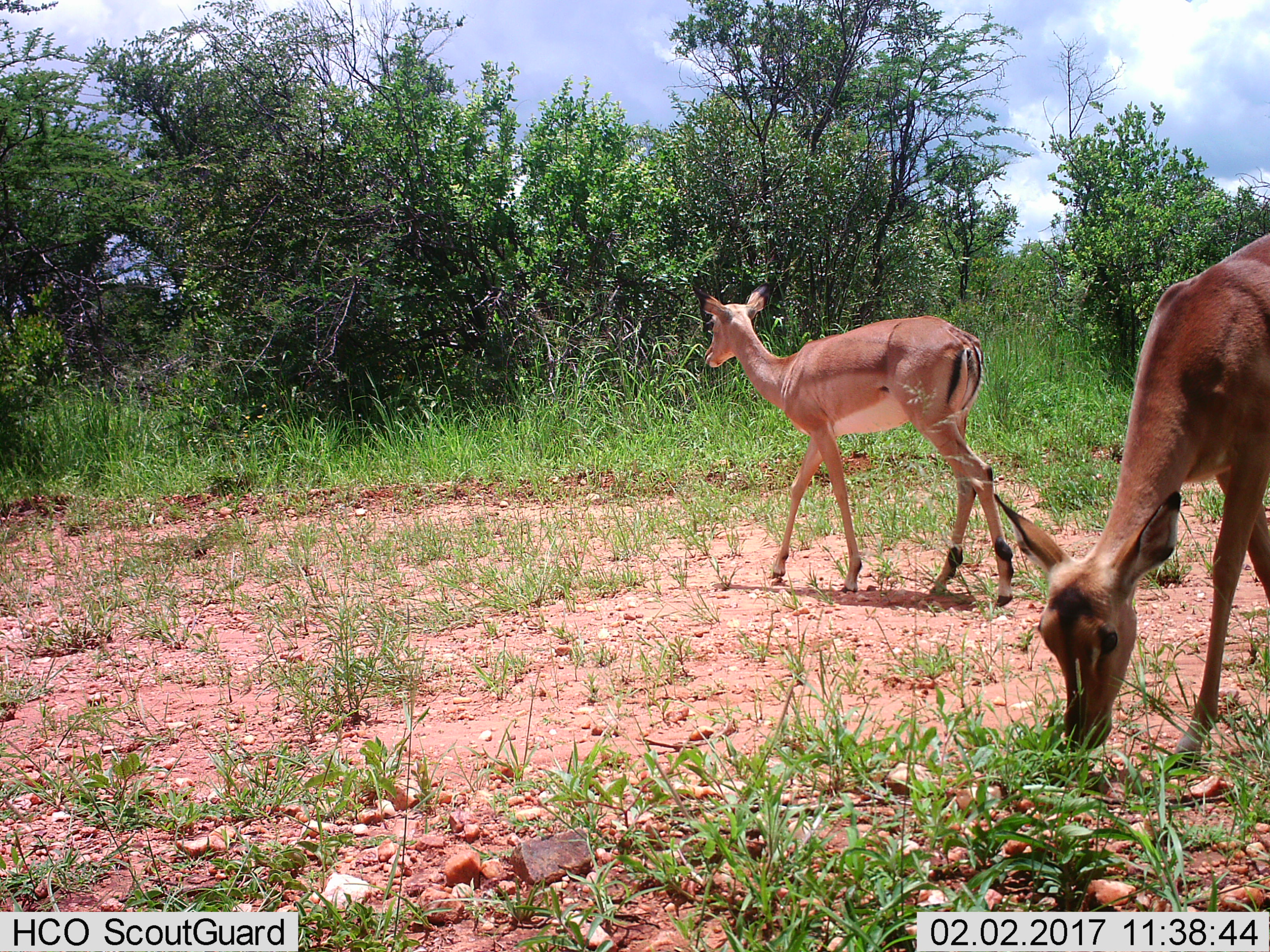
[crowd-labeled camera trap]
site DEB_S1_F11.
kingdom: Animalia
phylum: Chordata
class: Mammalia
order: Artiodactyla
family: Bovidae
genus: Aepyceros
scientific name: Aepyceros melampus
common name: impala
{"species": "impala (Aepyceros melampus)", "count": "2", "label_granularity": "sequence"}